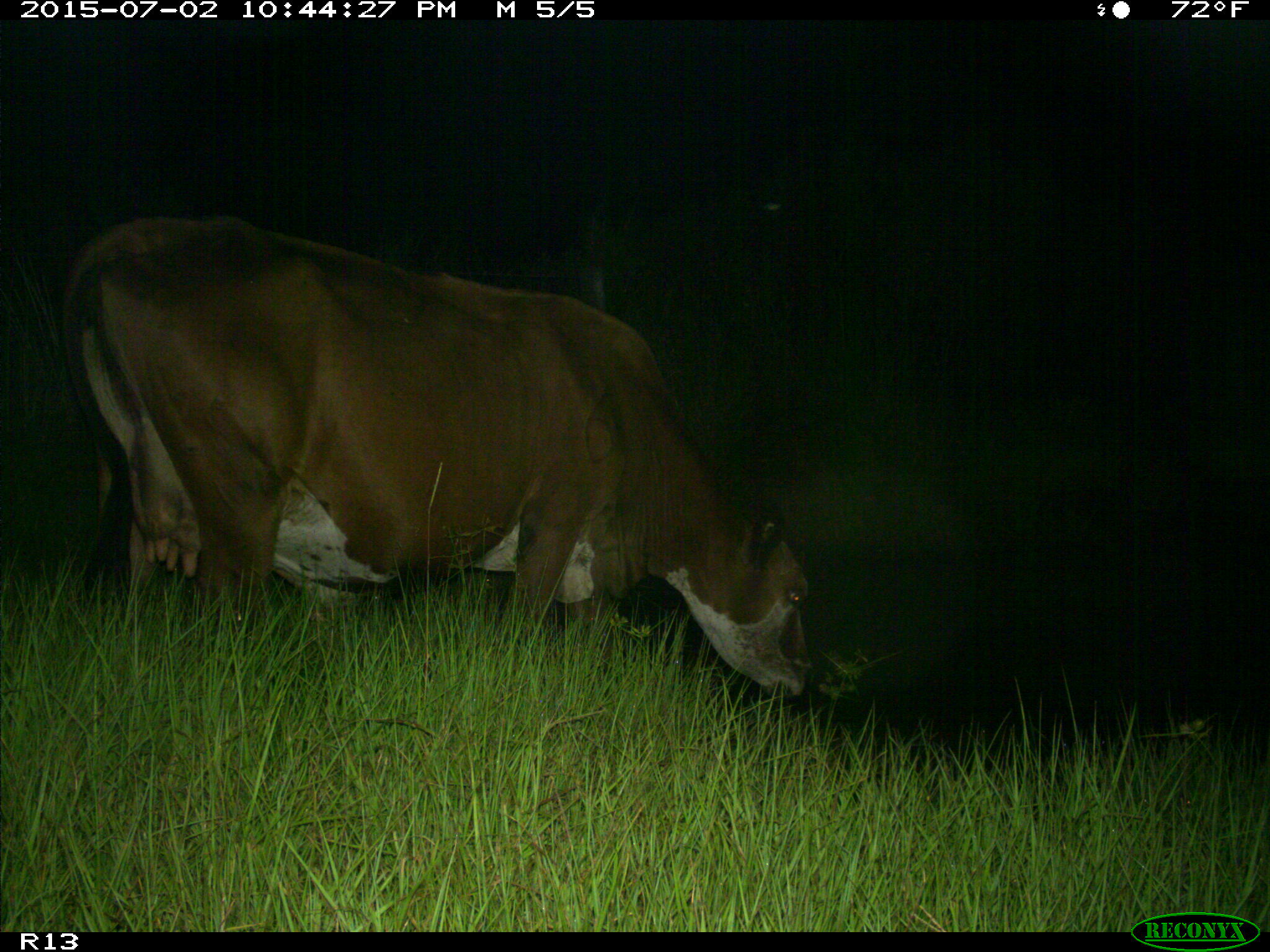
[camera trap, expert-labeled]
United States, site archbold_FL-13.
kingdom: Animalia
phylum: Chordata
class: Mammalia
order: Artiodactyla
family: Bovidae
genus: Bos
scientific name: Bos taurus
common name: domestic cow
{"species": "Bos taurus (domestic cow)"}